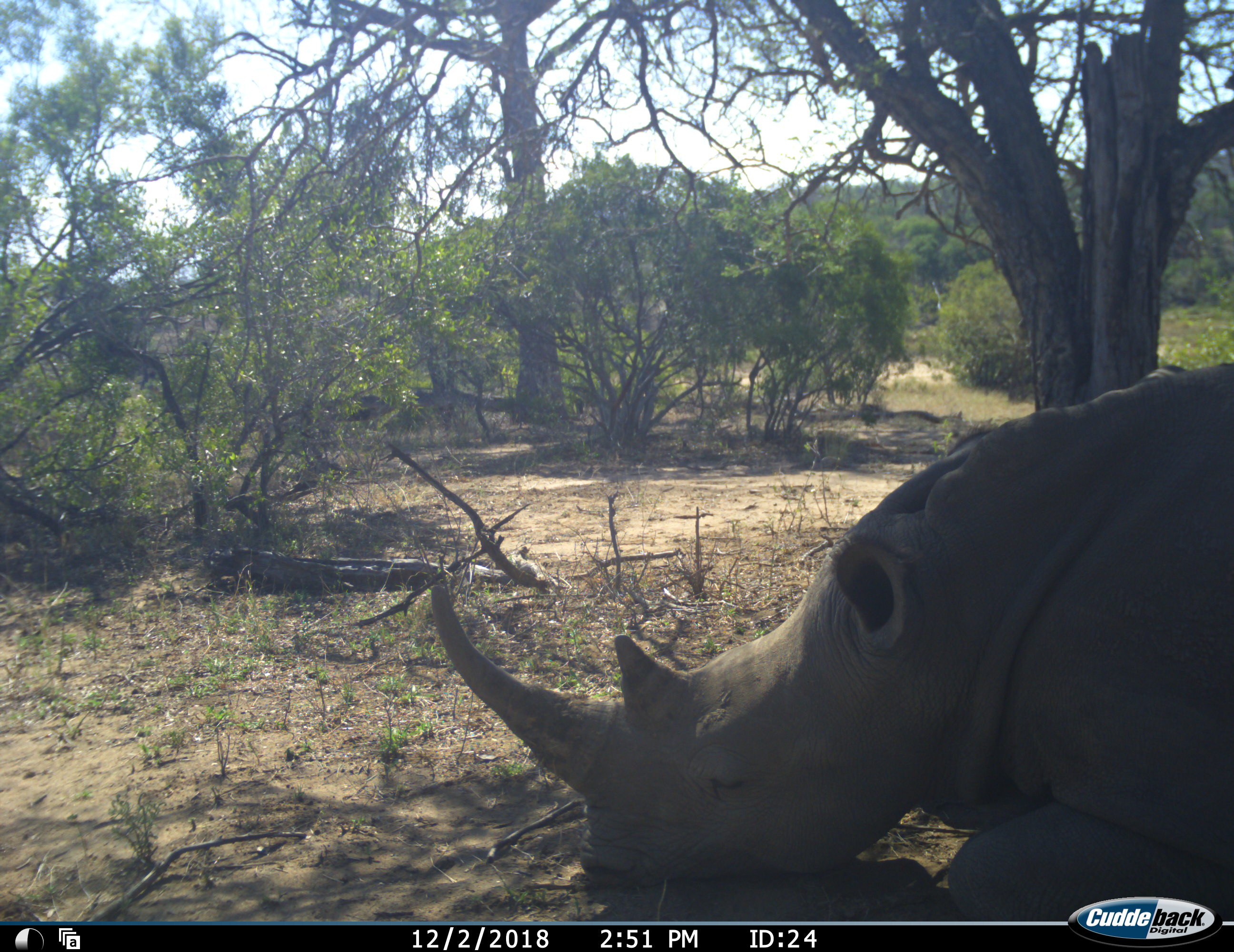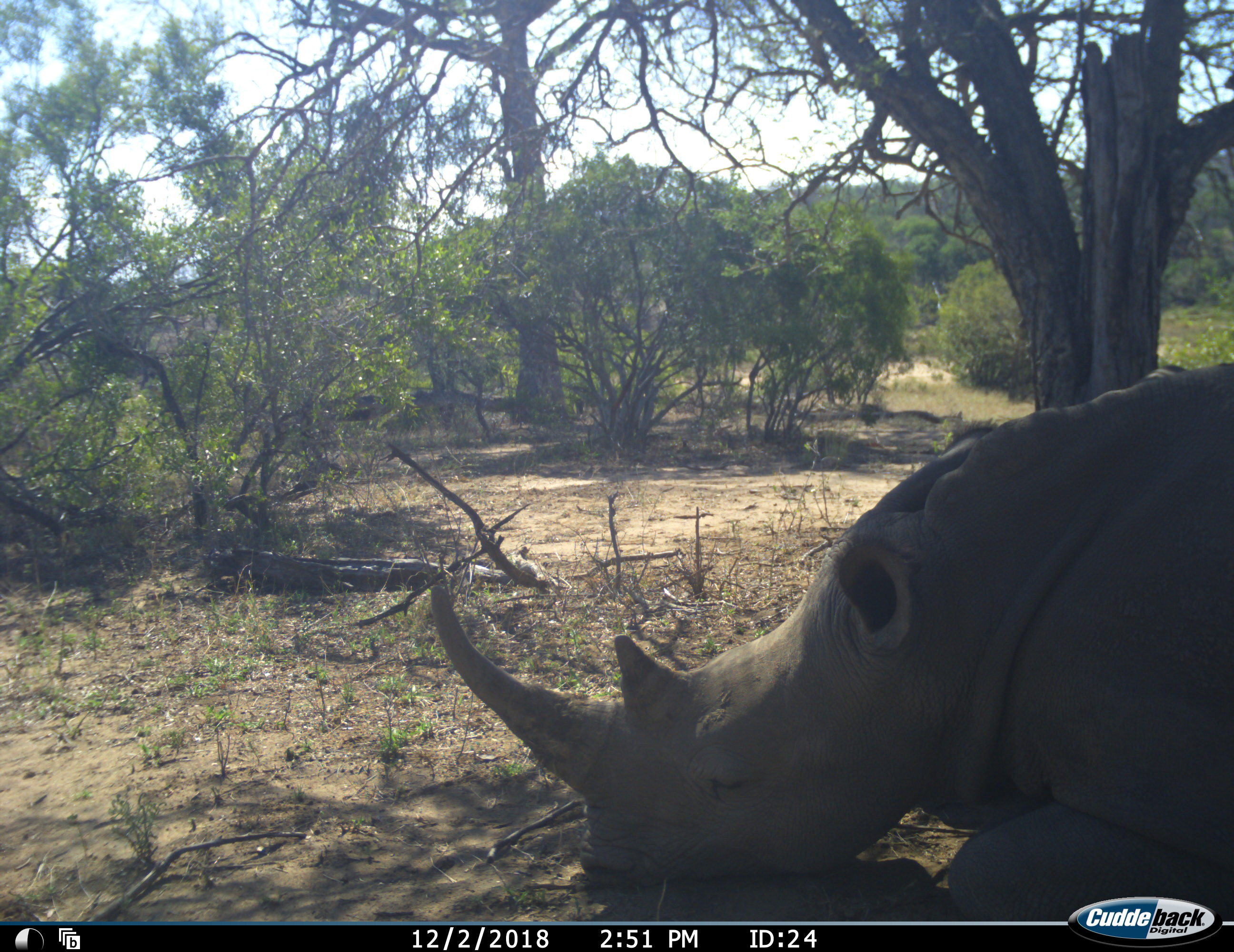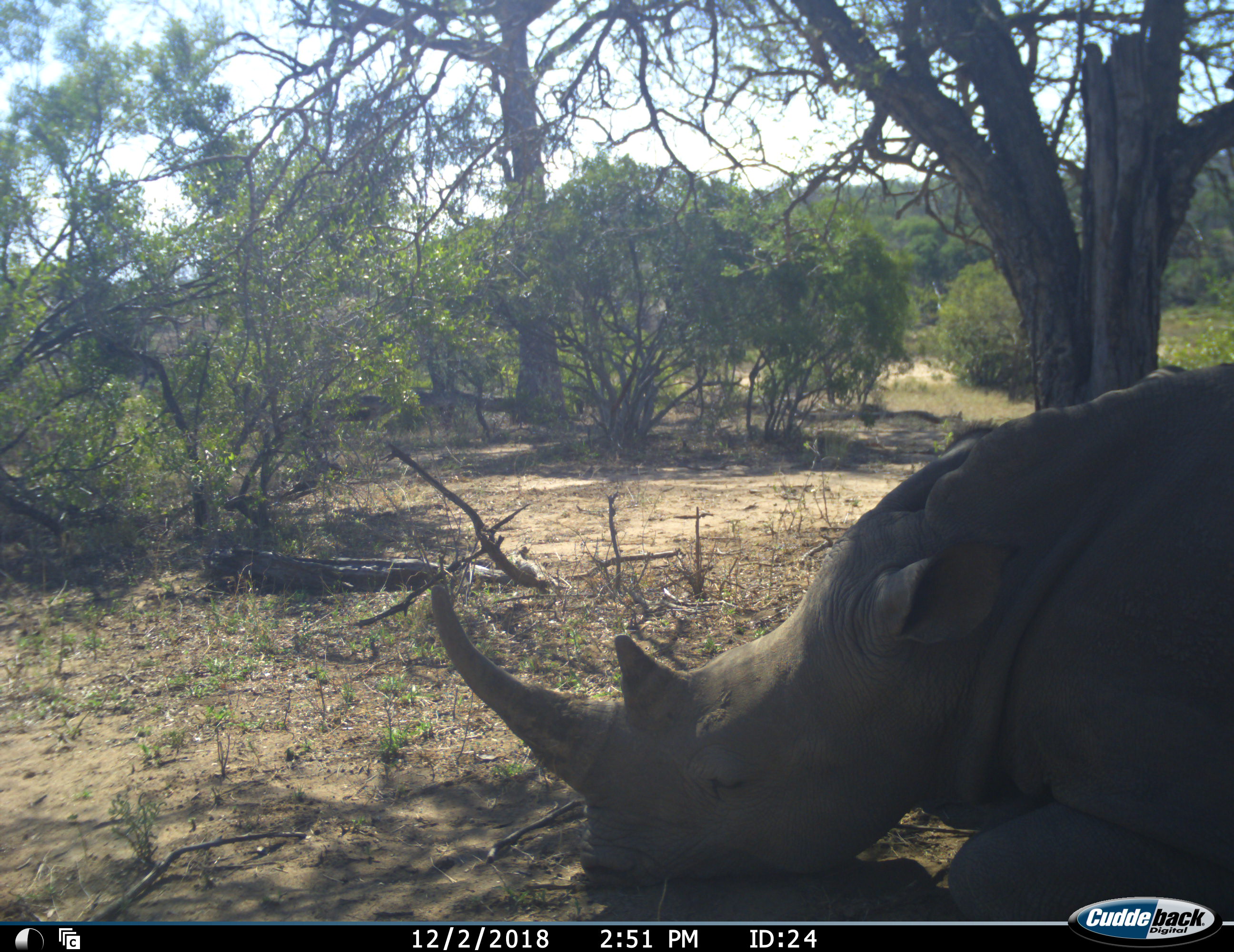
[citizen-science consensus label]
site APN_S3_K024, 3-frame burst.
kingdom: Animalia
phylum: Chordata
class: Mammalia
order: Perissodactyla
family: Rhinocerotidae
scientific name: Rhinocerotidae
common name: unknown rhinoceros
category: rhinocerosunknown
Rhinocerosunknown (unknown rhinoceros) (Rhinocerotidae), count 1. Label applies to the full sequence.